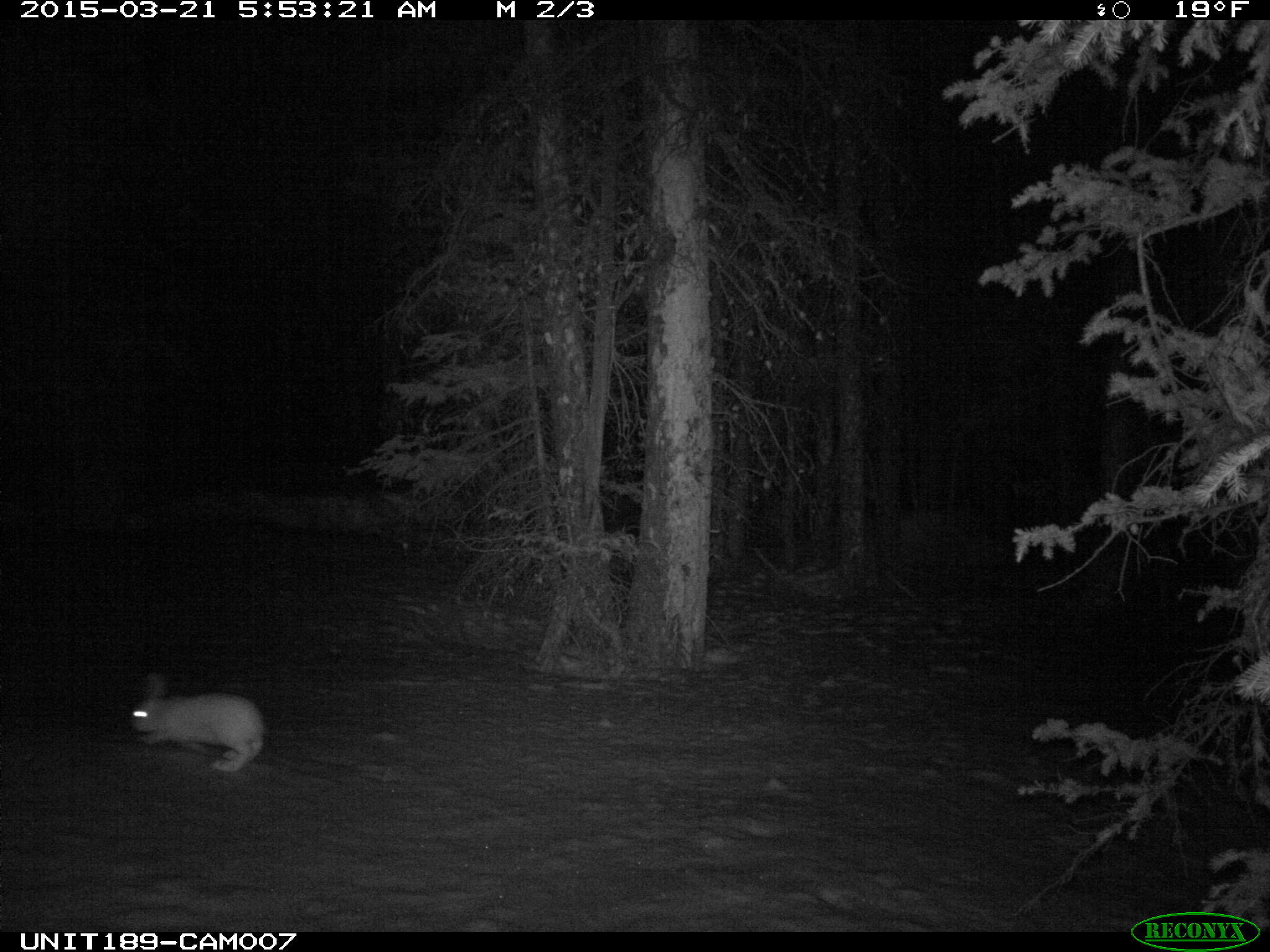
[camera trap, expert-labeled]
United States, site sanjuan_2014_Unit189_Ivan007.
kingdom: Animalia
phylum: Chordata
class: Mammalia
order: Lagomorpha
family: Leporidae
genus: Lepus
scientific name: Lepus americanus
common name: snowshoe hare